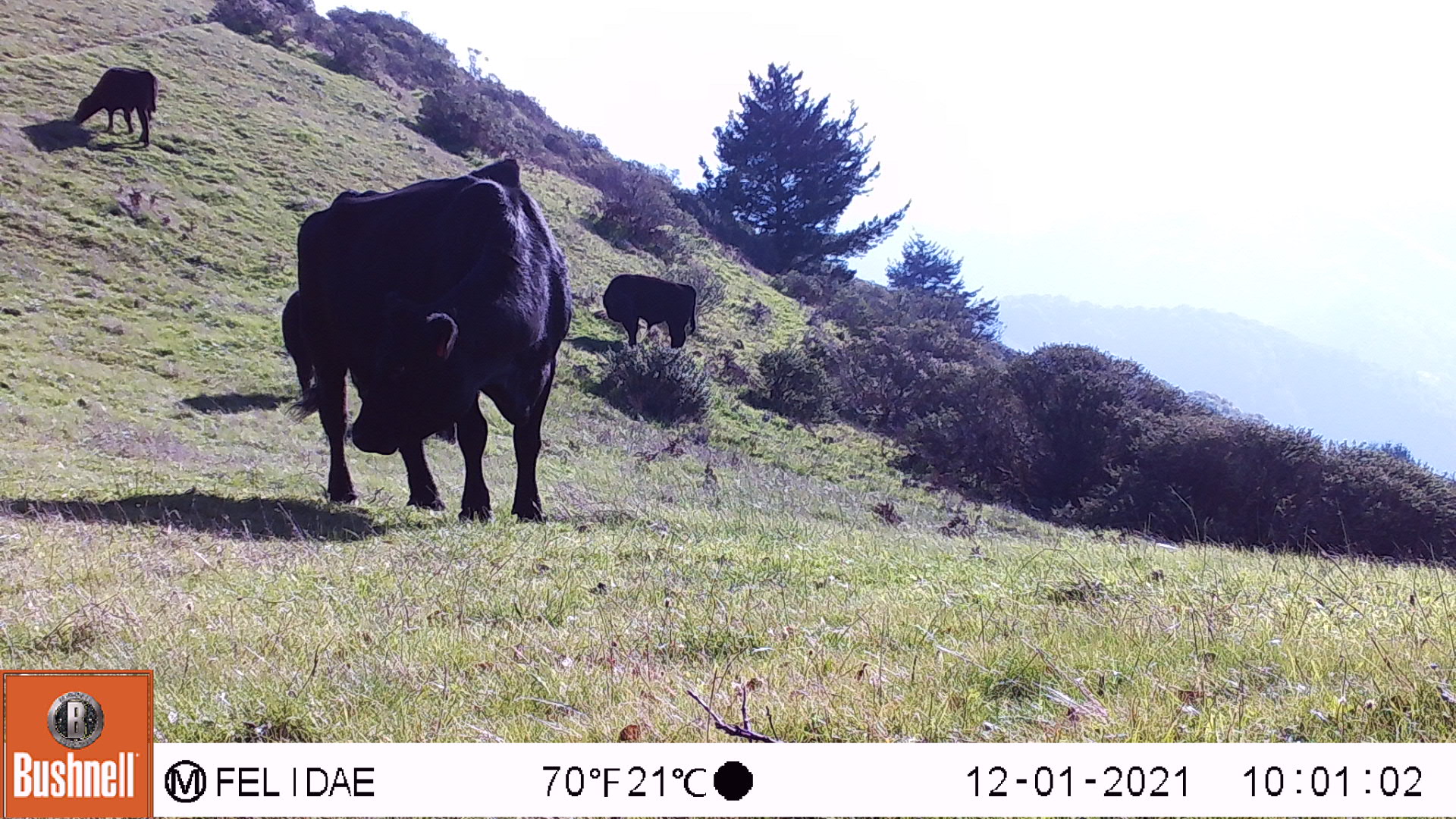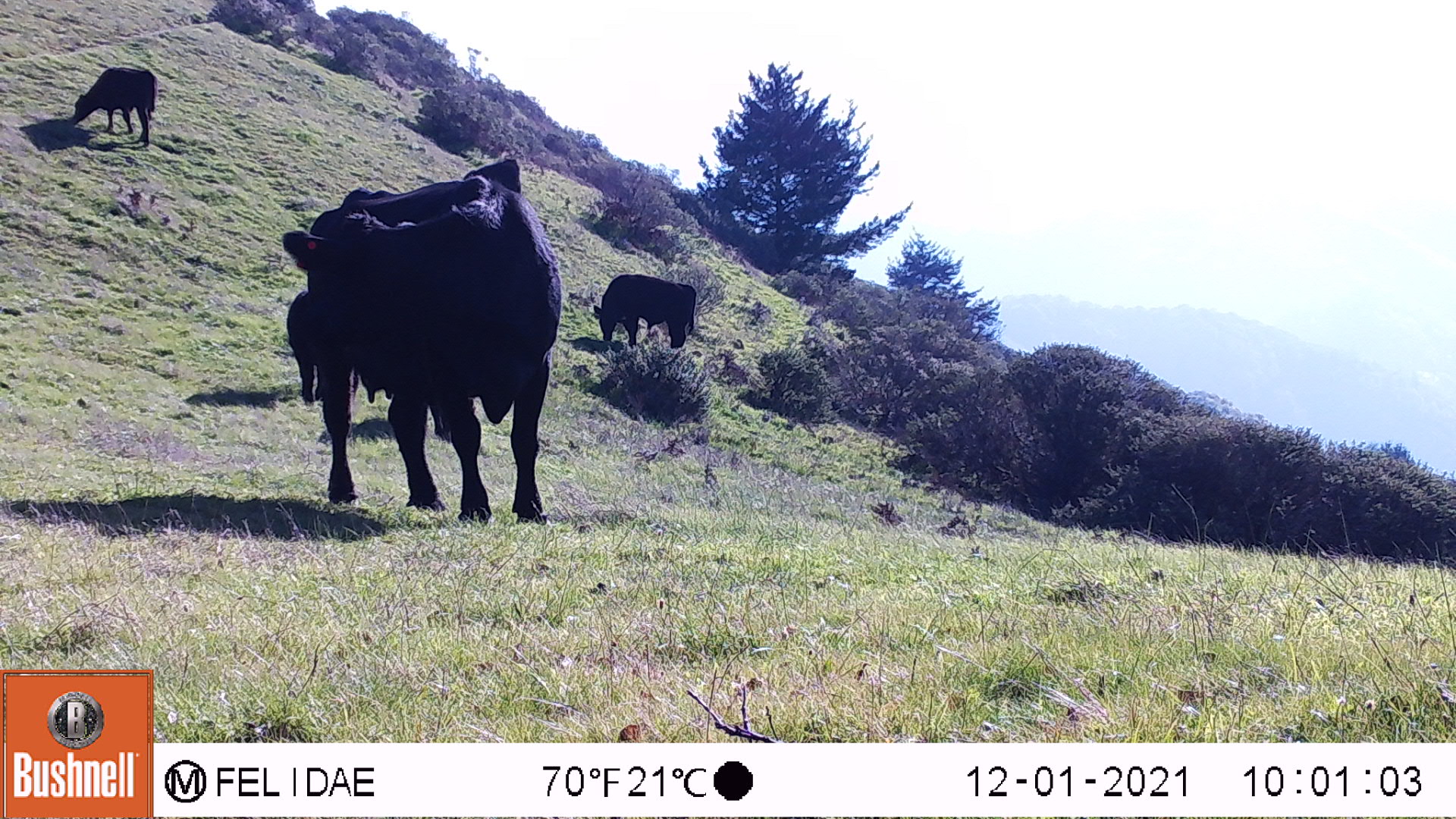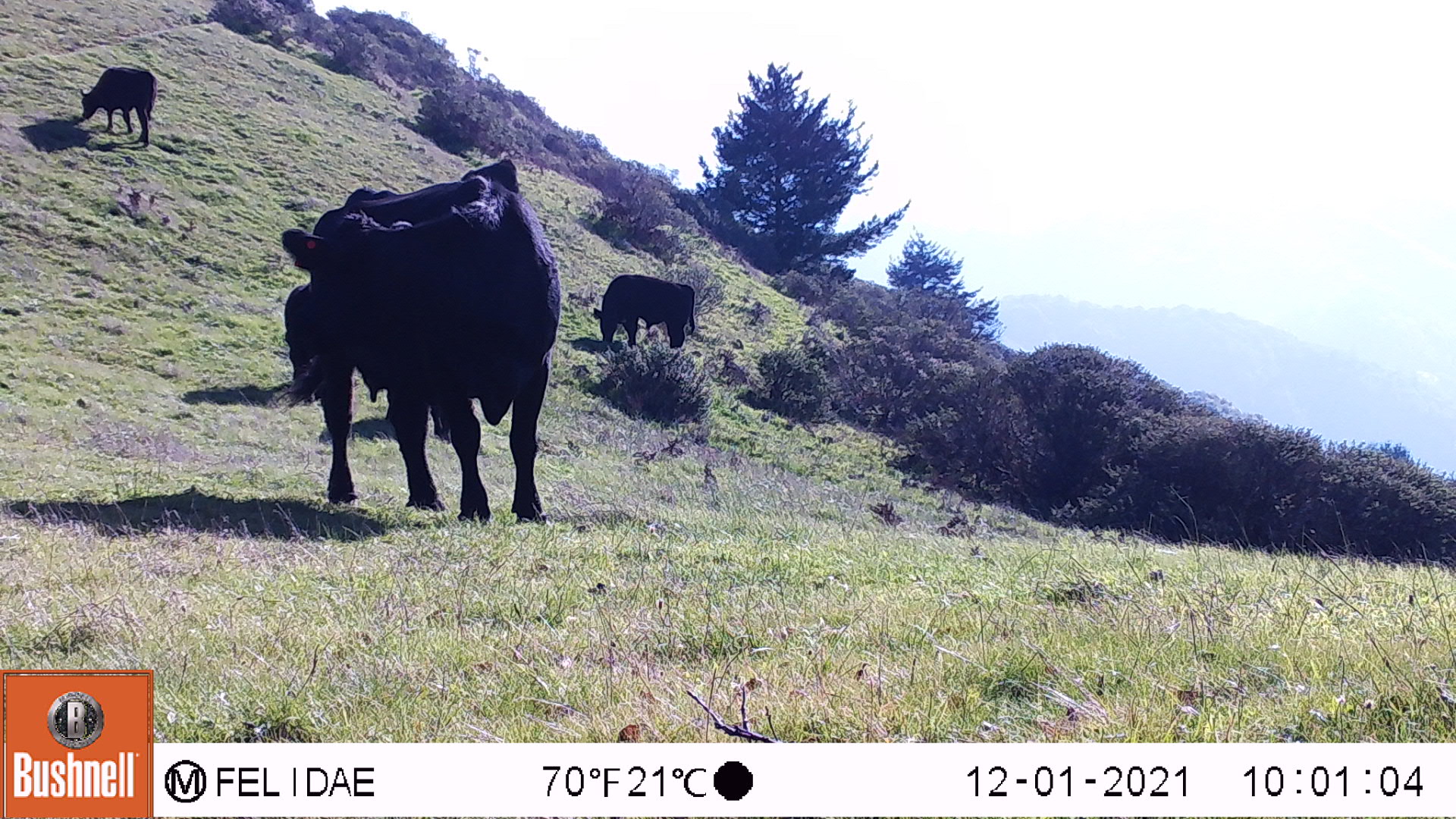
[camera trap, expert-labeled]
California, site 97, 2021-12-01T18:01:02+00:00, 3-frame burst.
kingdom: Animalia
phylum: Chordata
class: Mammalia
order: Artiodactyla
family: Bovidae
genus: Bos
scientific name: Bos taurus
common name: domestic cattle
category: cattle